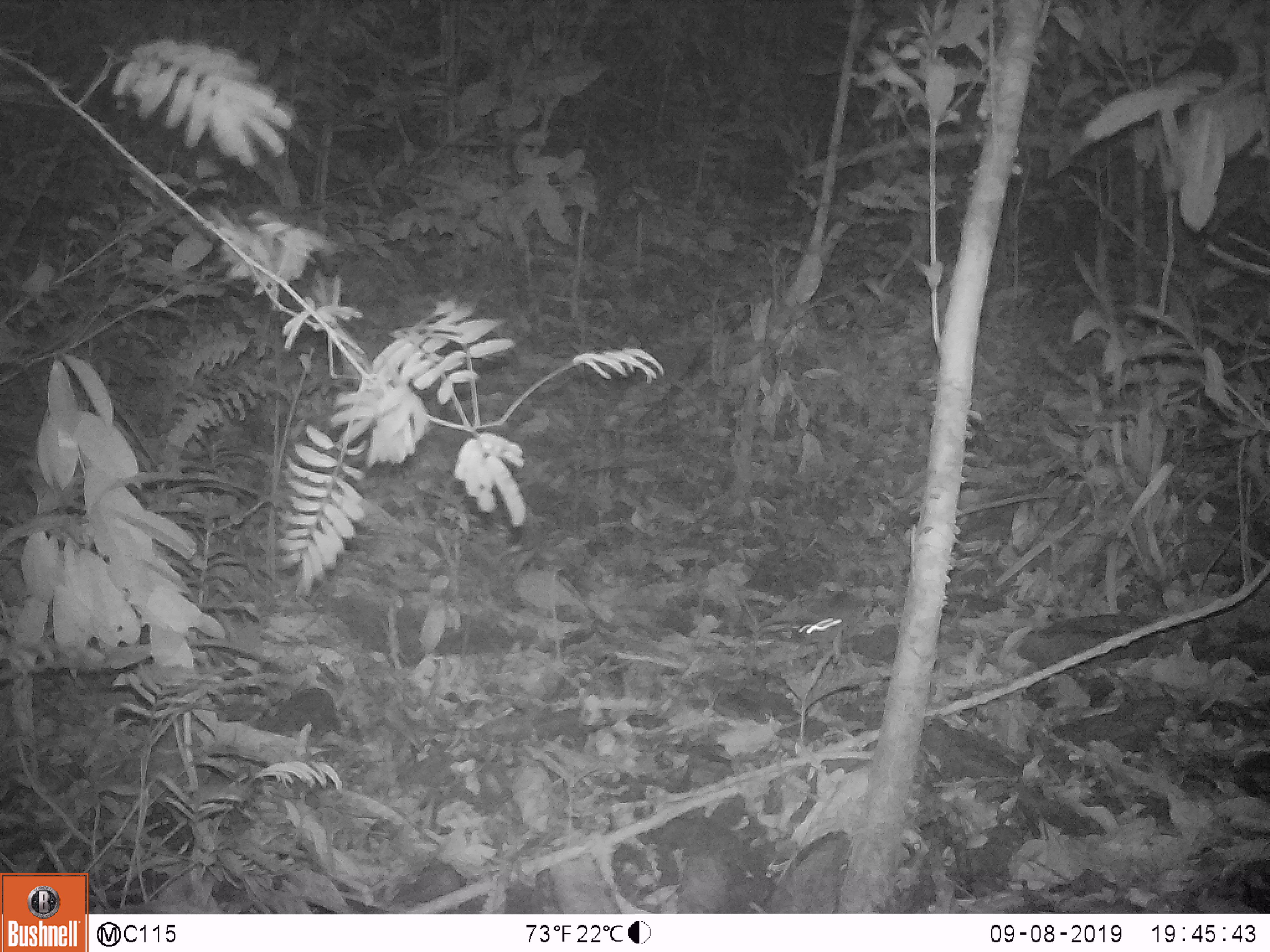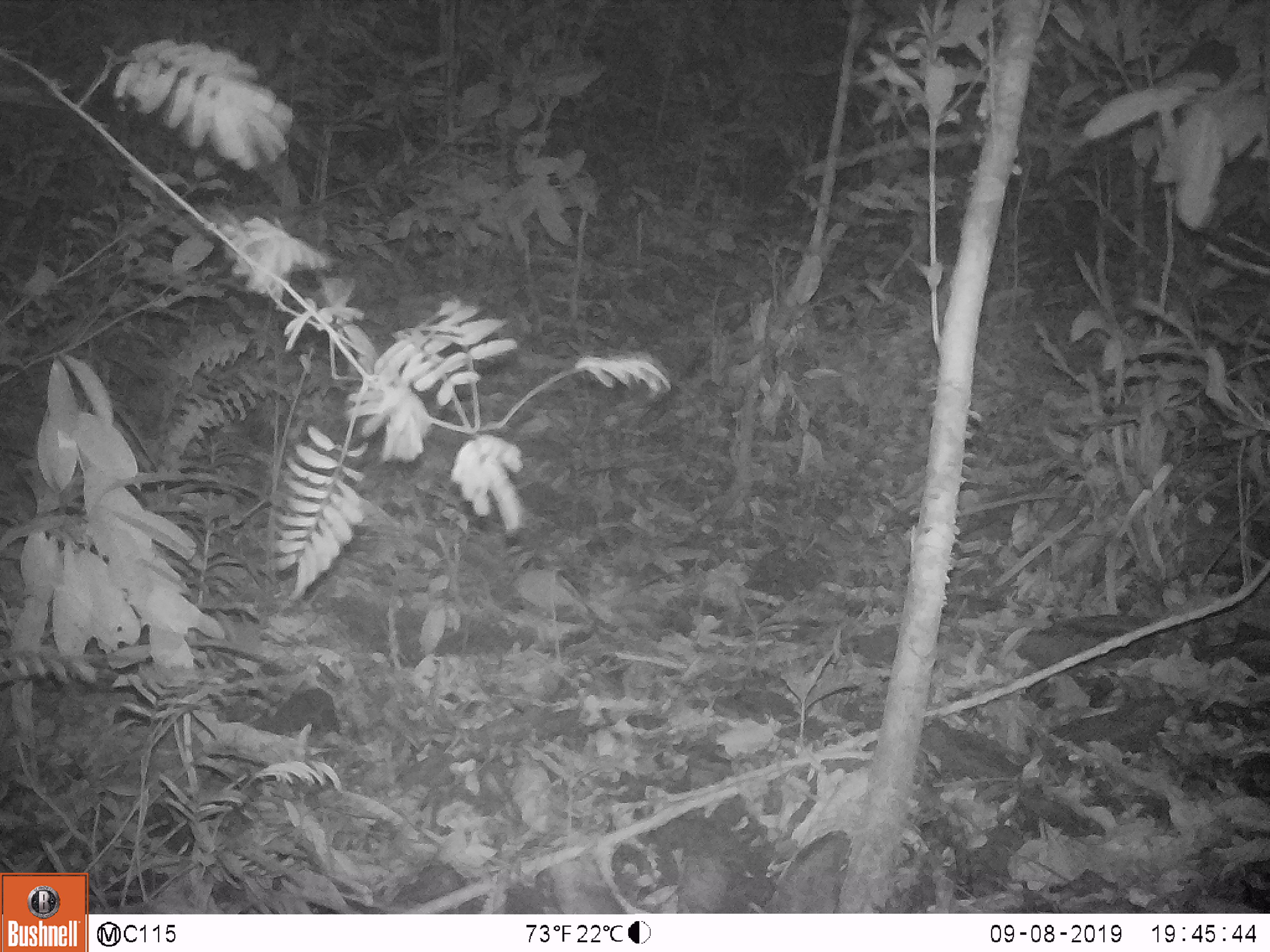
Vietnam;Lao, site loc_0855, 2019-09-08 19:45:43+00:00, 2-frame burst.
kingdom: Animalia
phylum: Chordata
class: Mammalia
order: Rodentia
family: Muridae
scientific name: Muridae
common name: old-world mice and rats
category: unidentified murid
Unidentified murid (old-world mice and rats) (Muridae). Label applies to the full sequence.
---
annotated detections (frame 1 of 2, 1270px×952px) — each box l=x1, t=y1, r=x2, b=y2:
unidentified murid: l=795, t=590, r=857, b=658